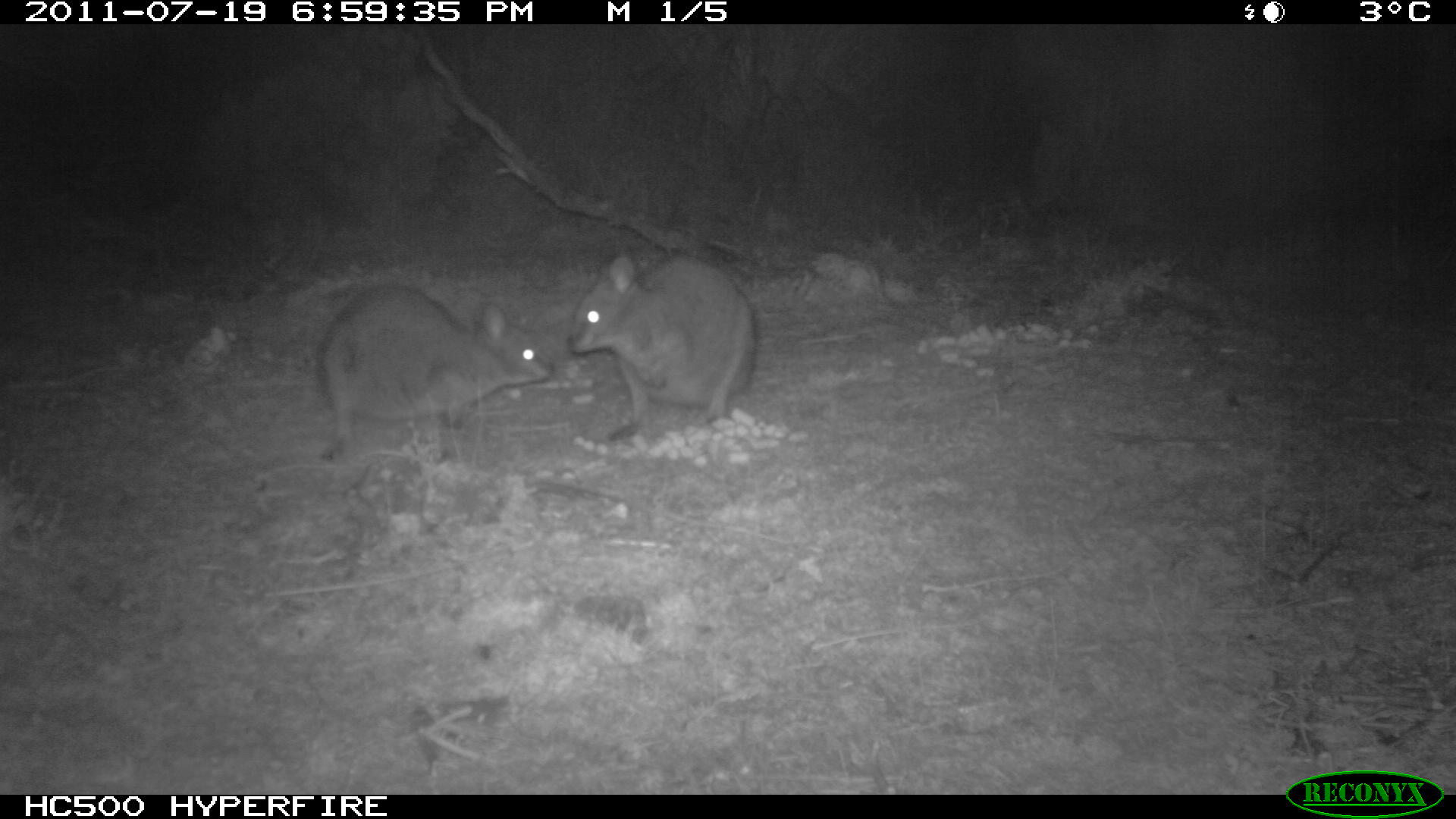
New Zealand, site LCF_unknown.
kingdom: Animalia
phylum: Chordata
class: Mammalia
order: Diprotodontia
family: Macropodidae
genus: Notamacropus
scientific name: Notamacropus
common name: wallaby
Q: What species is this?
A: Wallaby (Notamacropus).